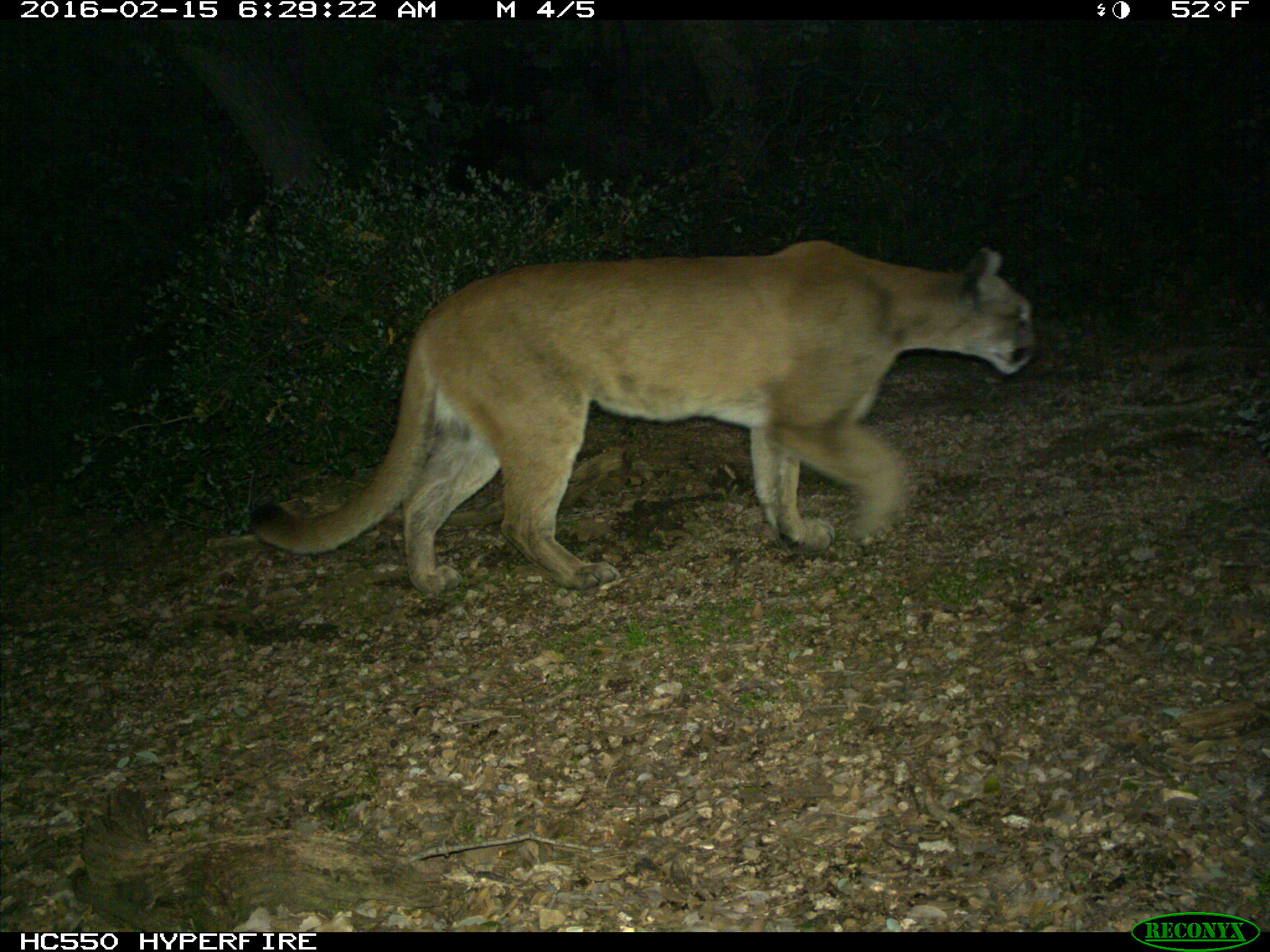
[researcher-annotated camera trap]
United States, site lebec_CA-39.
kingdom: Animalia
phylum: Chordata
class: Mammalia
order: Carnivora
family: Felidae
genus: Puma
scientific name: Puma concolor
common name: mountain lion